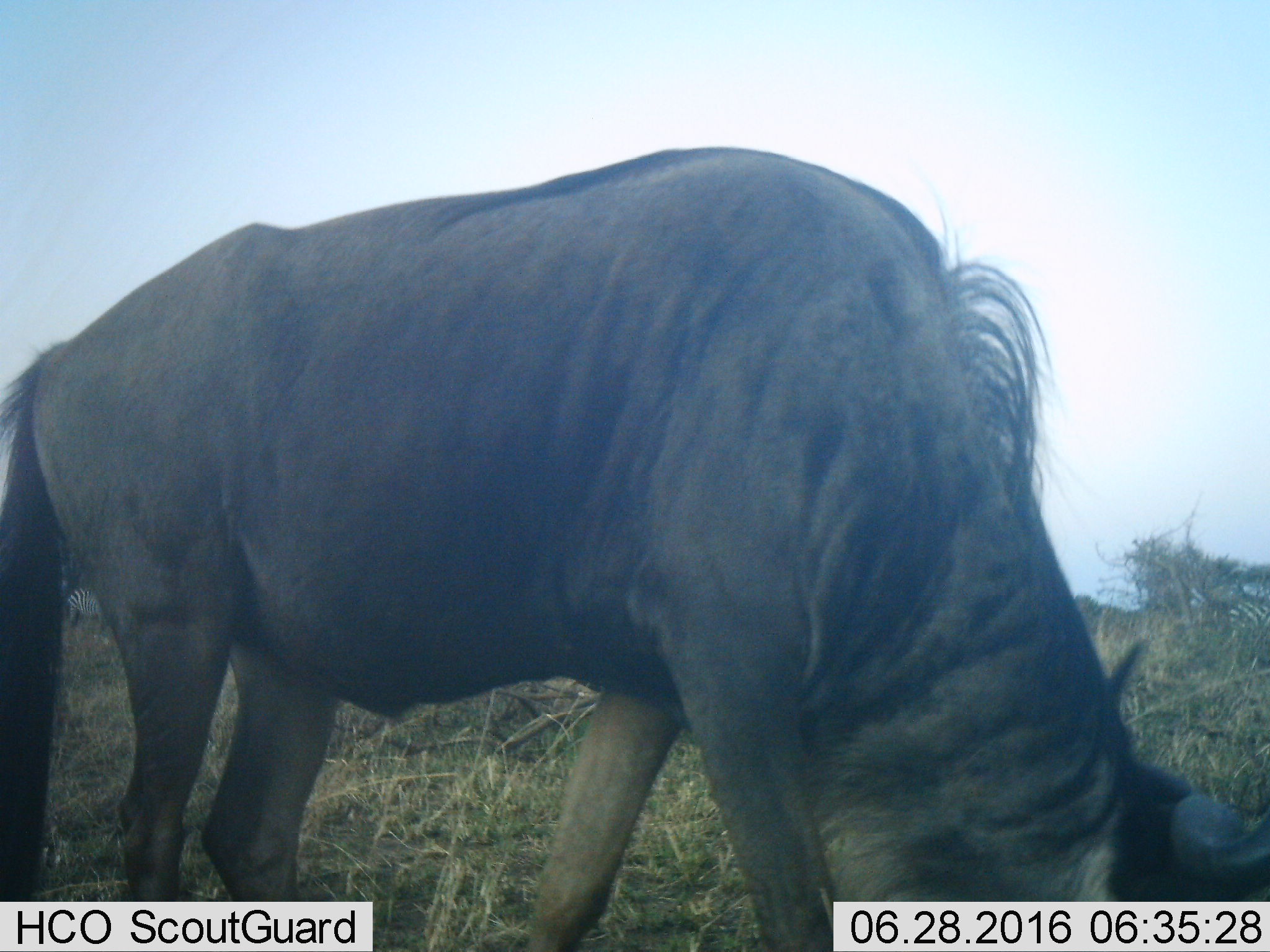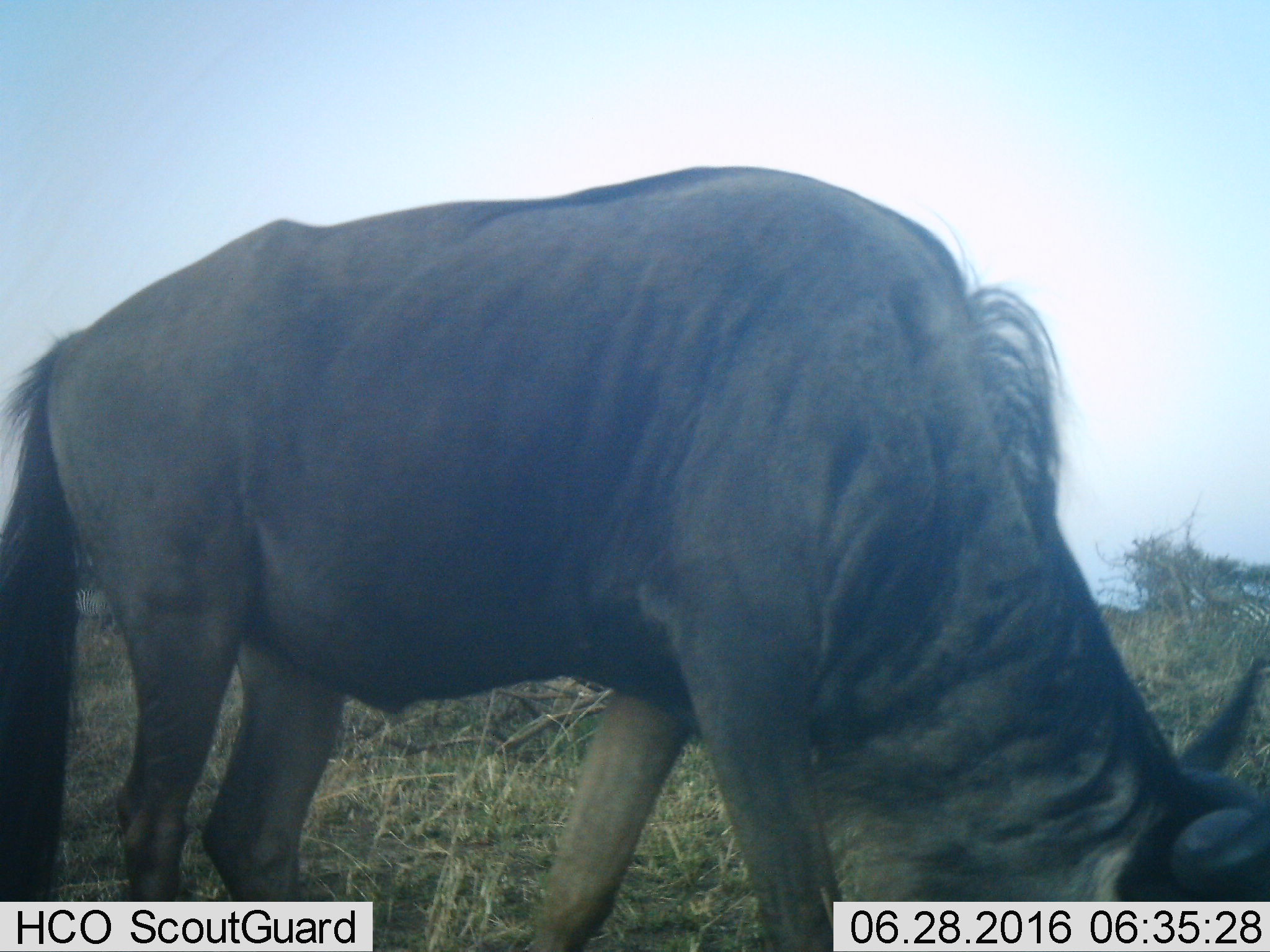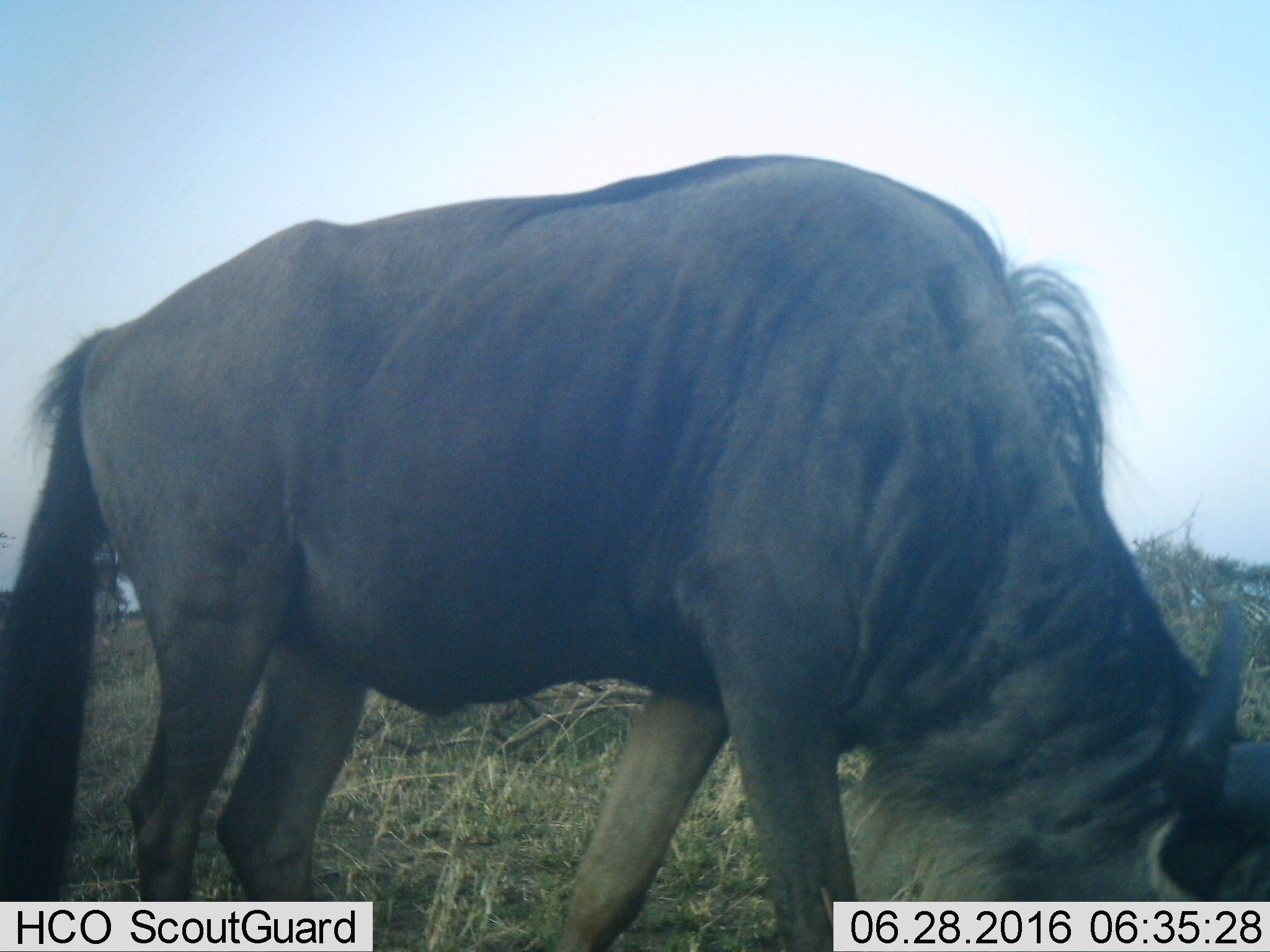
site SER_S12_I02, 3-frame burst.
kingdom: Animalia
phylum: Chordata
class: Mammalia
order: Artiodactyla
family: Bovidae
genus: Connochaetes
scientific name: Connochaetes taurinus taurinus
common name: blue wildebeest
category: wildebeestblue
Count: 1.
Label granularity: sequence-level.